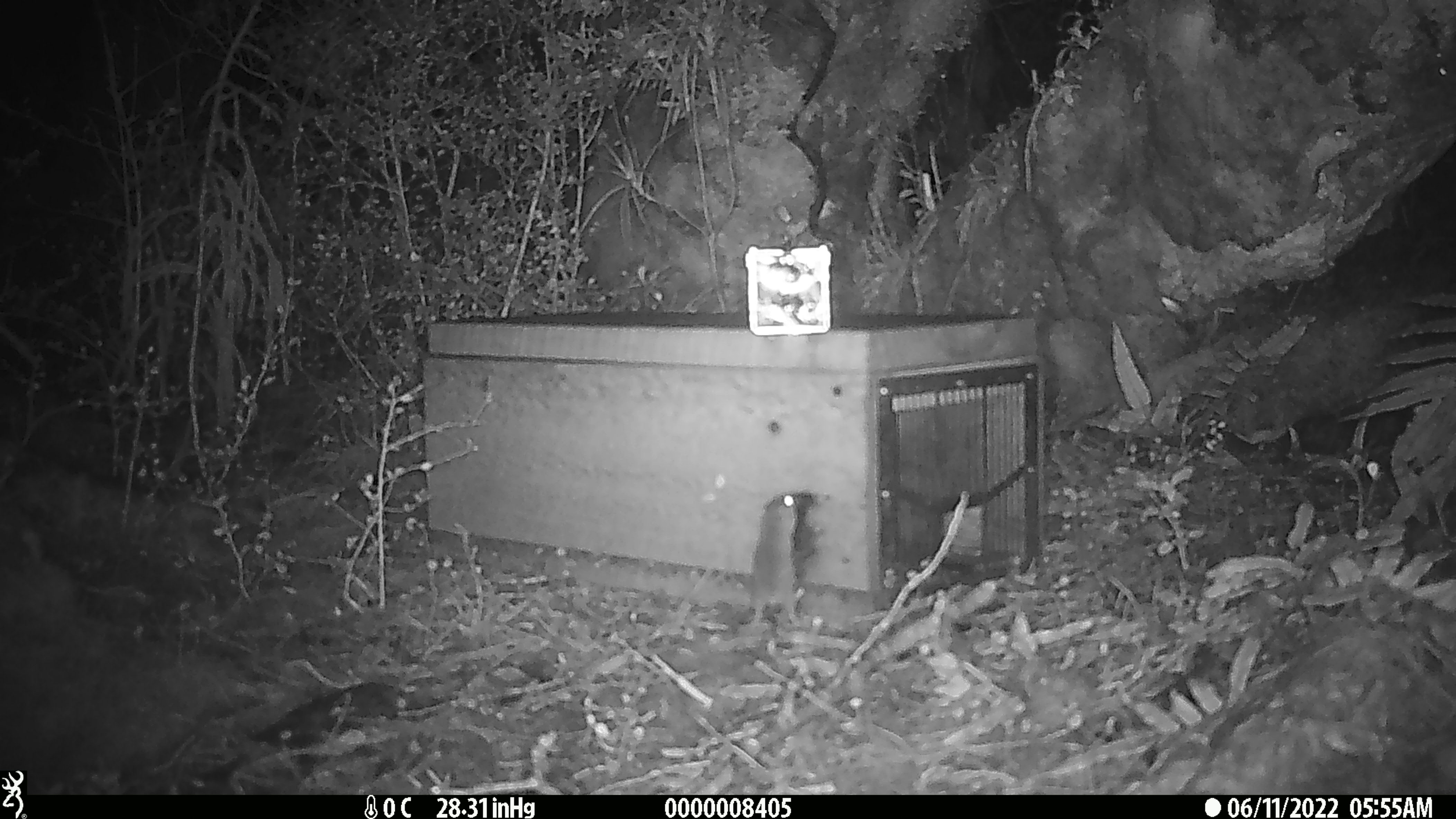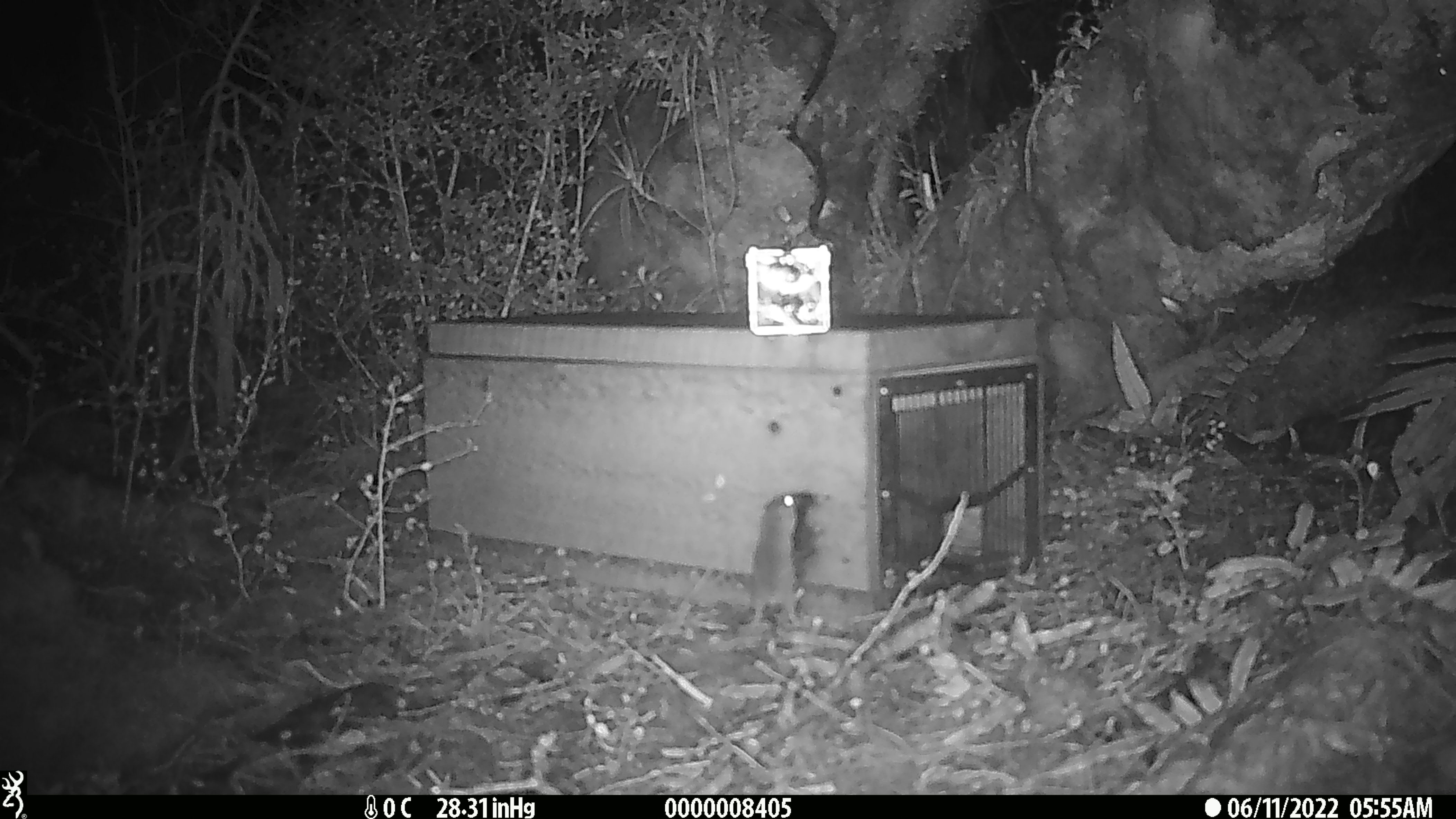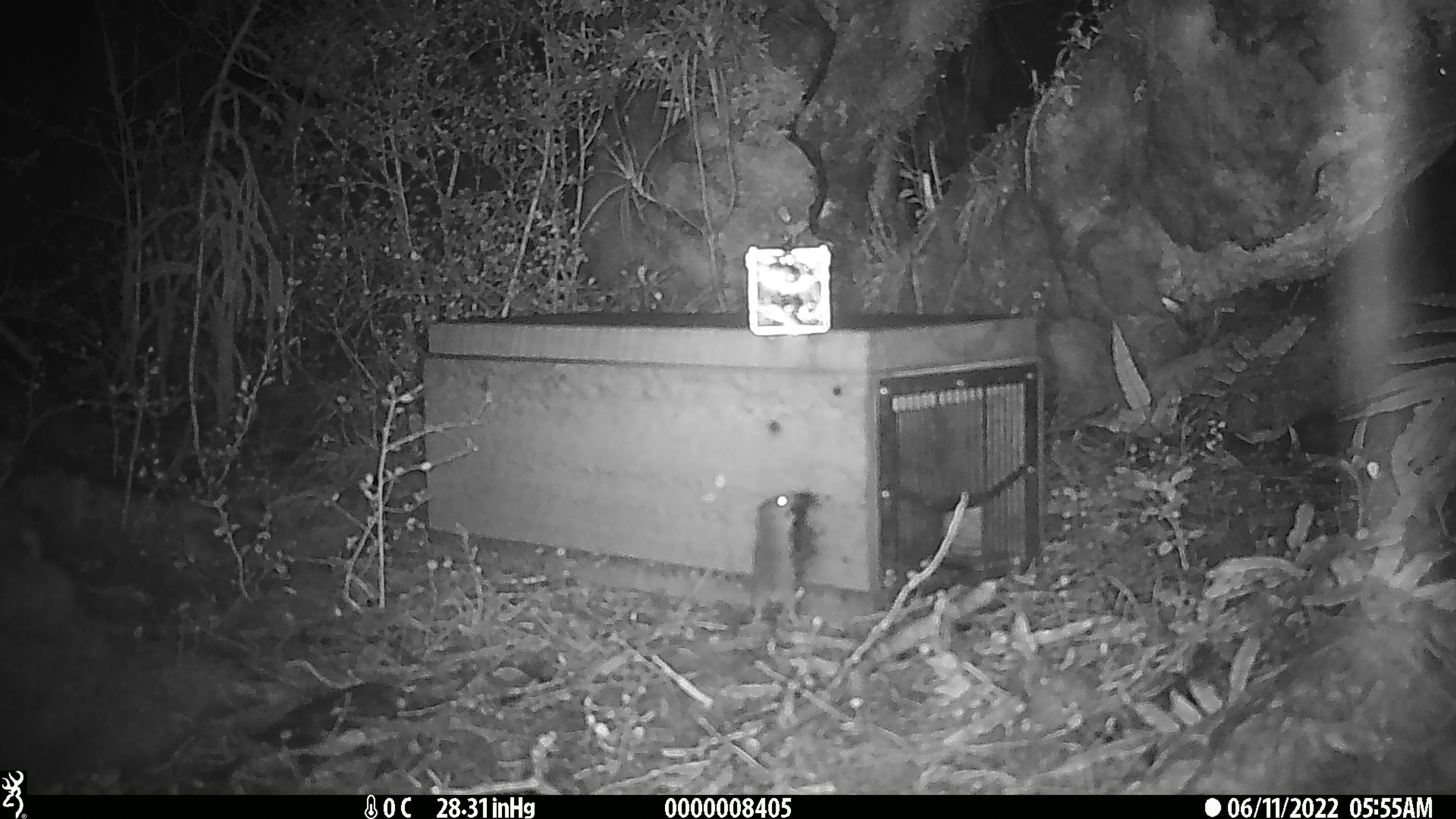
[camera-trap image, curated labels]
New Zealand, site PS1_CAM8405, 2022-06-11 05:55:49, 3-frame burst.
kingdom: Animalia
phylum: Chordata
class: Mammalia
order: Rodentia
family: Muridae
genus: Mus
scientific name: Mus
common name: mouse